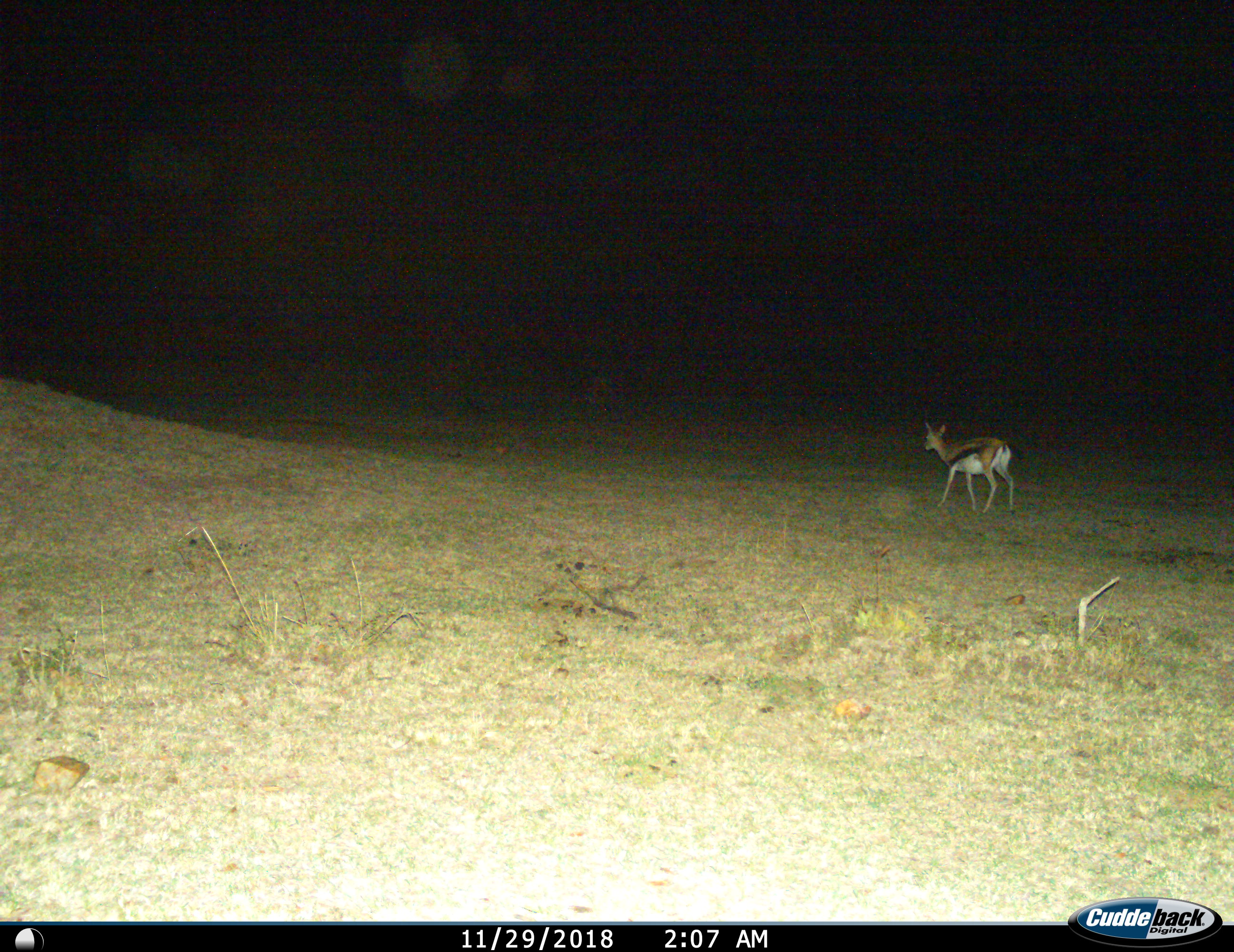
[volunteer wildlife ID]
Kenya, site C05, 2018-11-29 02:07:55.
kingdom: Animalia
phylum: Chordata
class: Mammalia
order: Artiodactyla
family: Bovidae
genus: Eudorcas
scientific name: Eudorcas thomsonii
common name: thomson's gazelle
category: gazellethomsons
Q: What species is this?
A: Gazellethomsons (thomson's gazelle) (Eudorcas thomsonii).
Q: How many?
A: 1.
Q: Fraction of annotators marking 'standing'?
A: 36%.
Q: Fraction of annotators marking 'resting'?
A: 0%.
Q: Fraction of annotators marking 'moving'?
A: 73%.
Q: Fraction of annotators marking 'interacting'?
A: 0%.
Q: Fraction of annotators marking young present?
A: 9%.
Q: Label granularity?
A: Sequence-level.